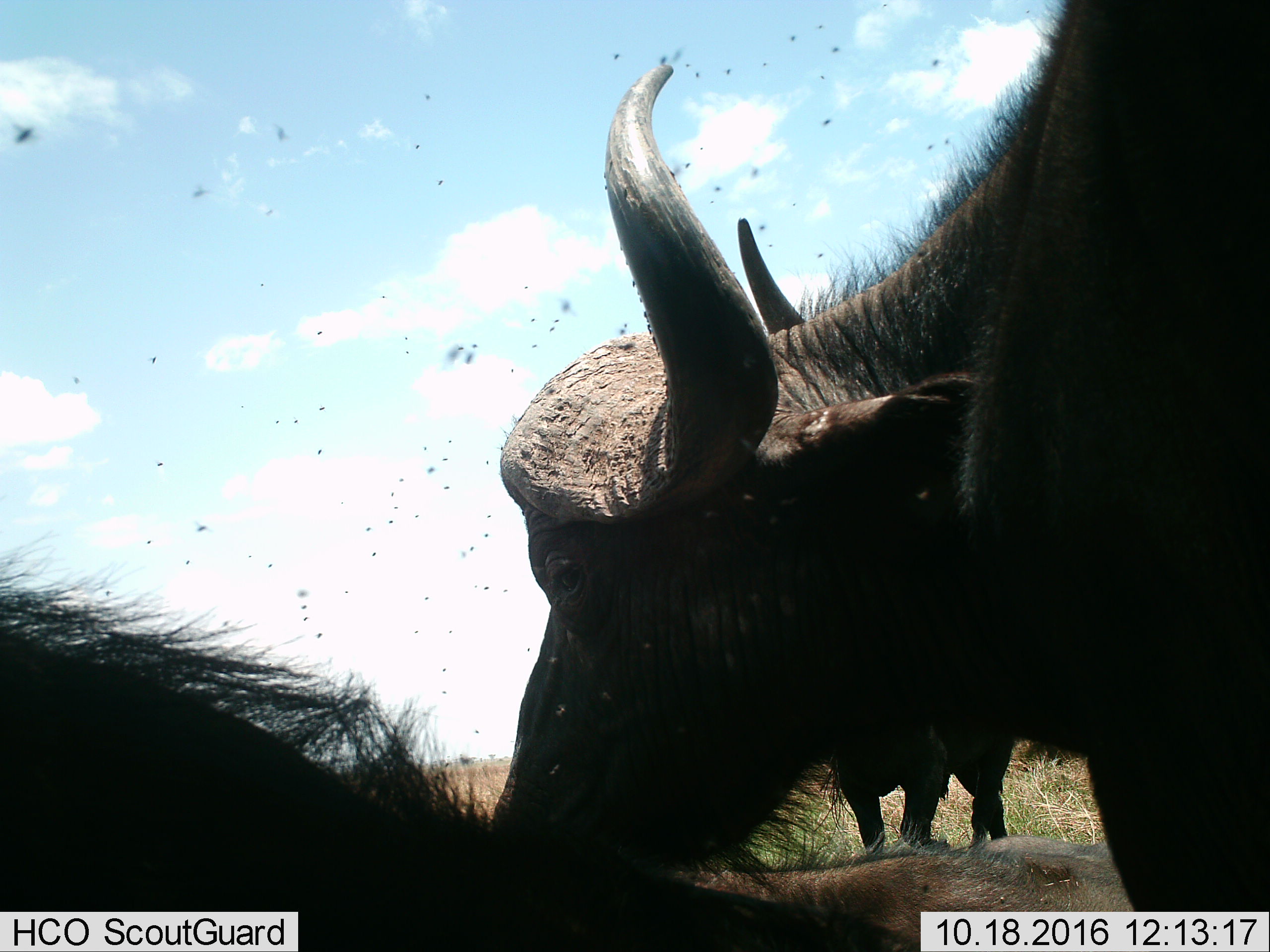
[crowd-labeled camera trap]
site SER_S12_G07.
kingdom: Animalia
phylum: Chordata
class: Mammalia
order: Artiodactyla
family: Bovidae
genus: Syncerus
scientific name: Syncerus caffer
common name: african buffalo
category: buffalo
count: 3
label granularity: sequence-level